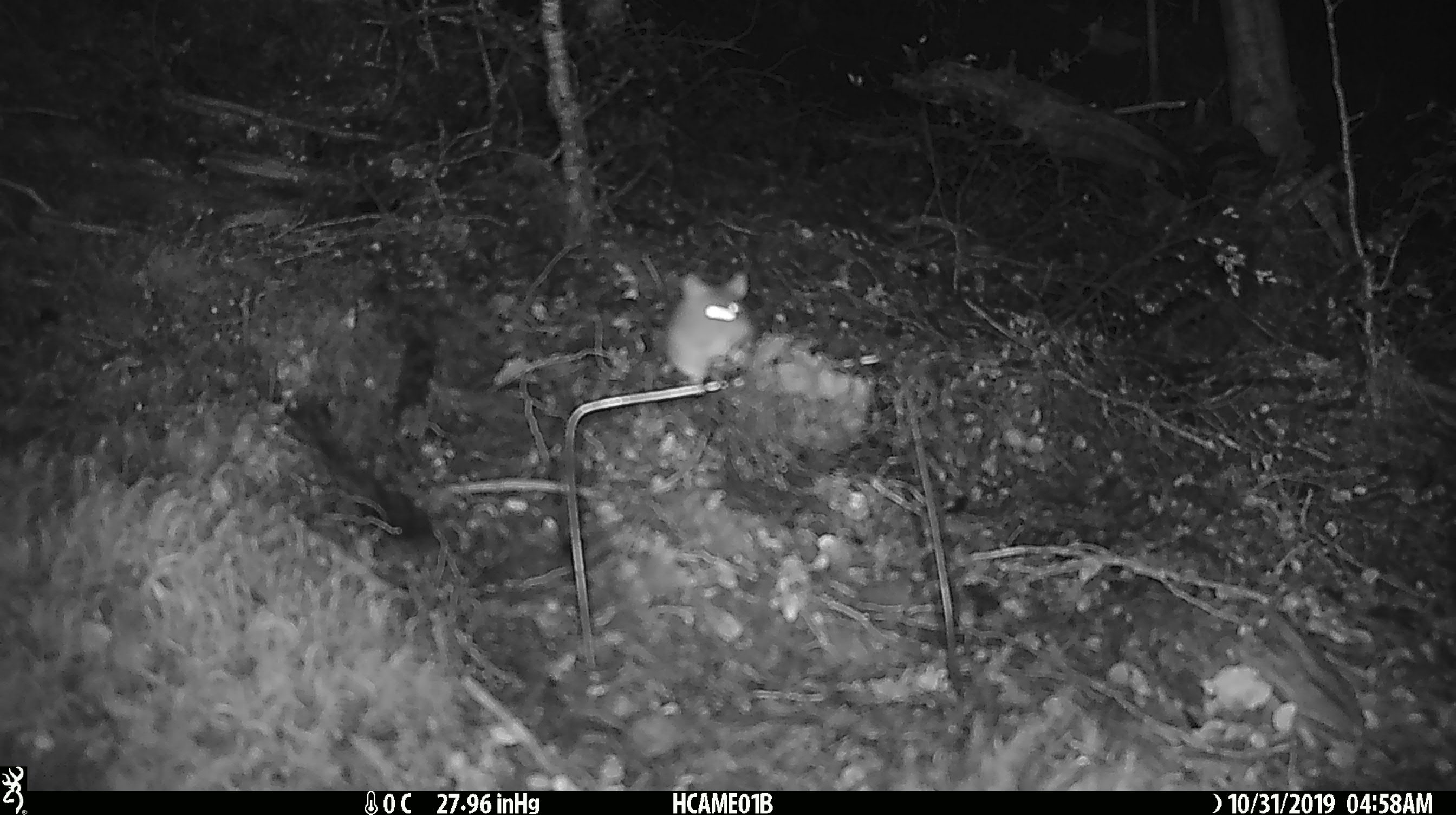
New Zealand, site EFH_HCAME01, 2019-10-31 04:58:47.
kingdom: Animalia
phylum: Chordata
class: Mammalia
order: Rodentia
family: Muridae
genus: Mus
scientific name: Mus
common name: mouse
Mouse (Mus).